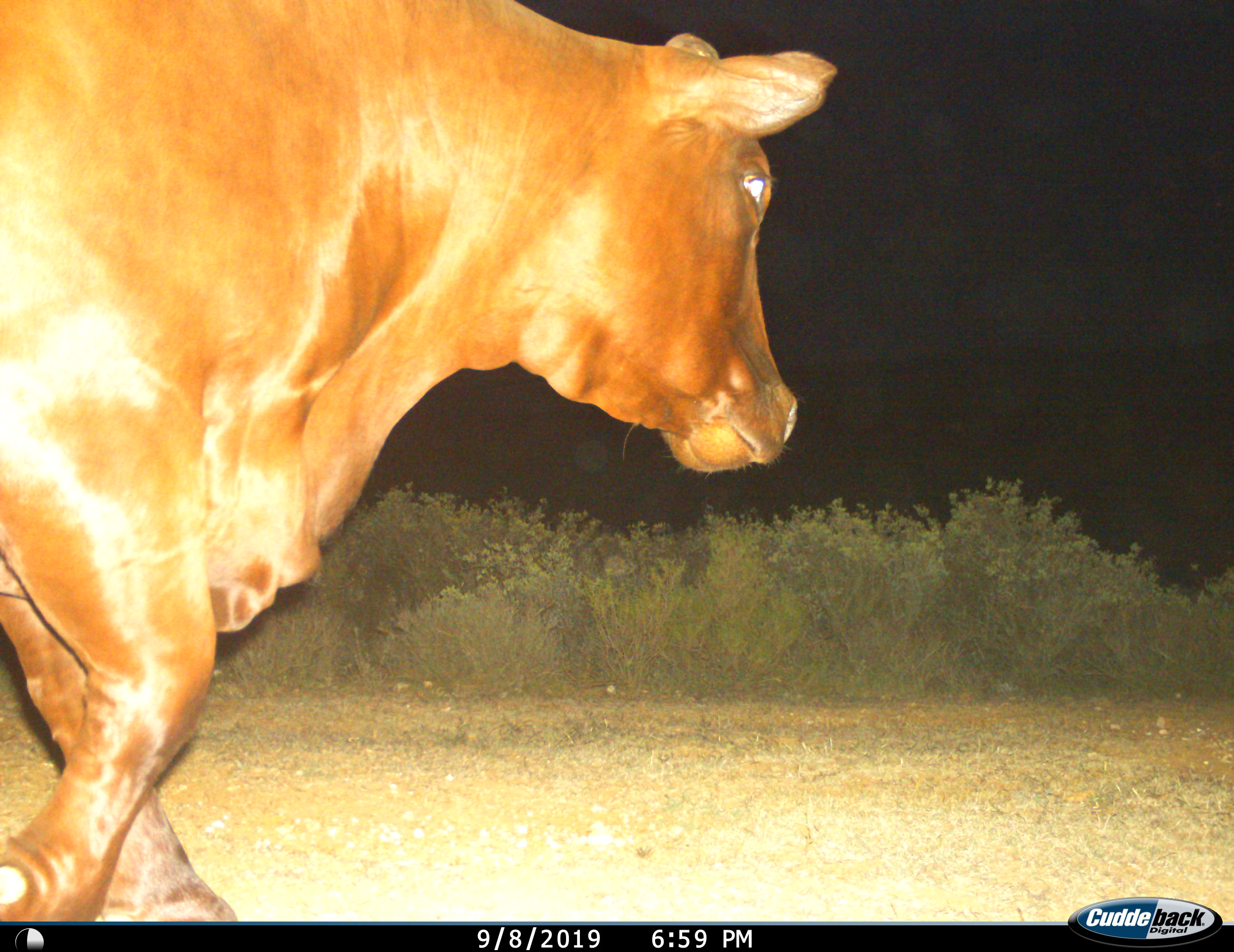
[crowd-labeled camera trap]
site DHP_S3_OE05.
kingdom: Animalia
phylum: Chordata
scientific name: Vertebrata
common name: domestic animal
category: domesticanimal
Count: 1.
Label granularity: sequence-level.